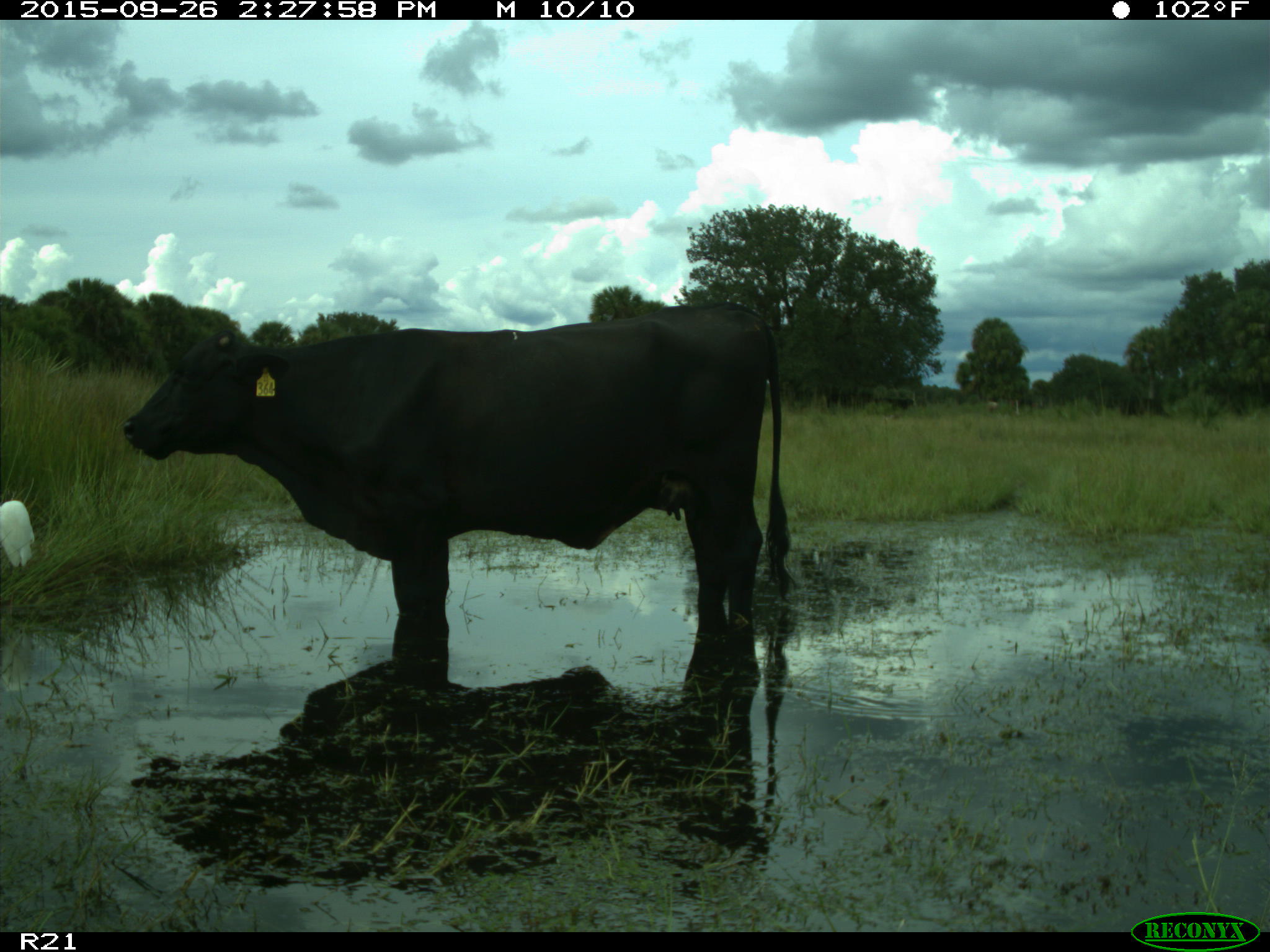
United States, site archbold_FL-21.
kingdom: Animalia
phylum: Chordata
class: Mammalia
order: Artiodactyla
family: Bovidae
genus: Bos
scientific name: Bos taurus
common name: domestic cow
Bos taurus (domestic cow).